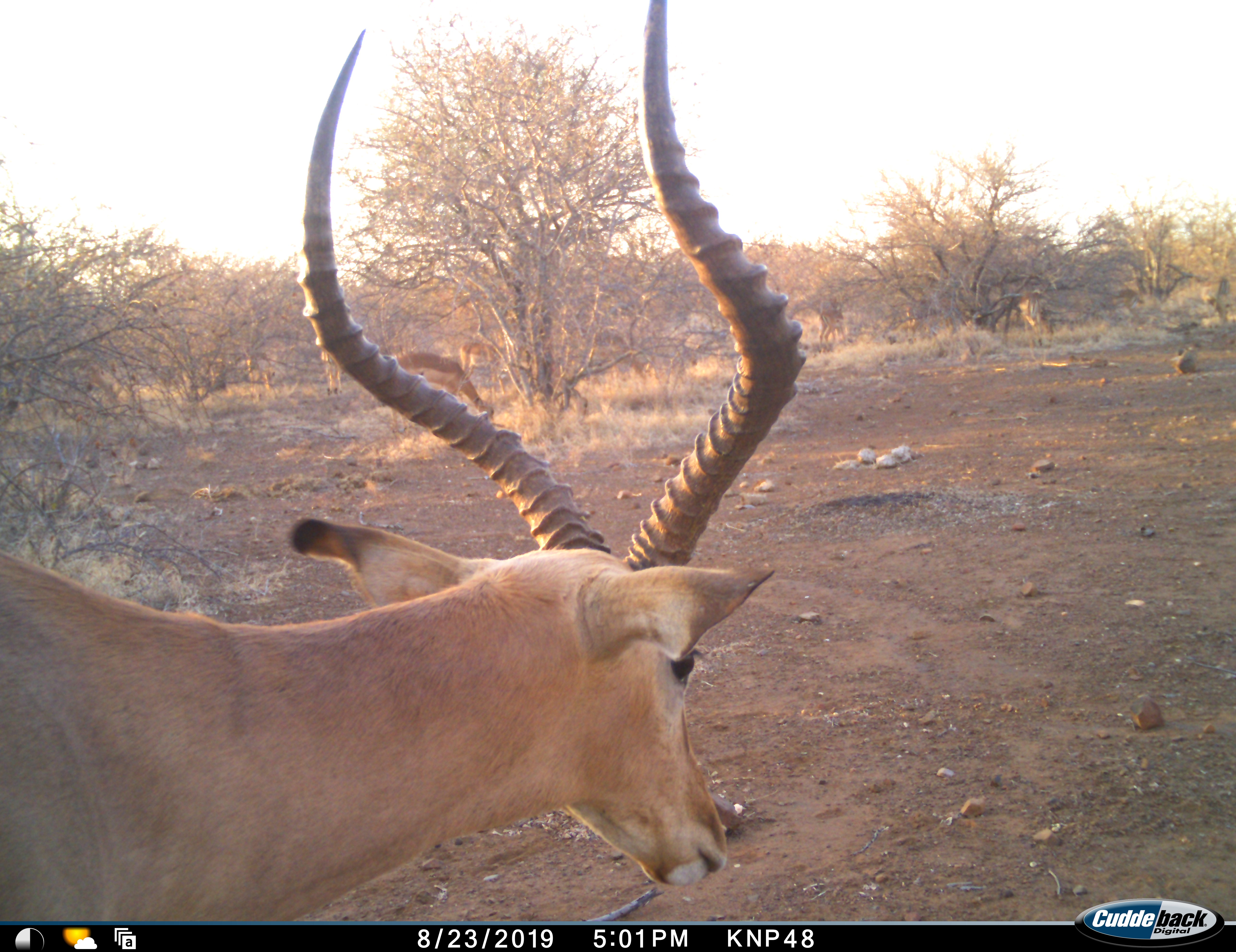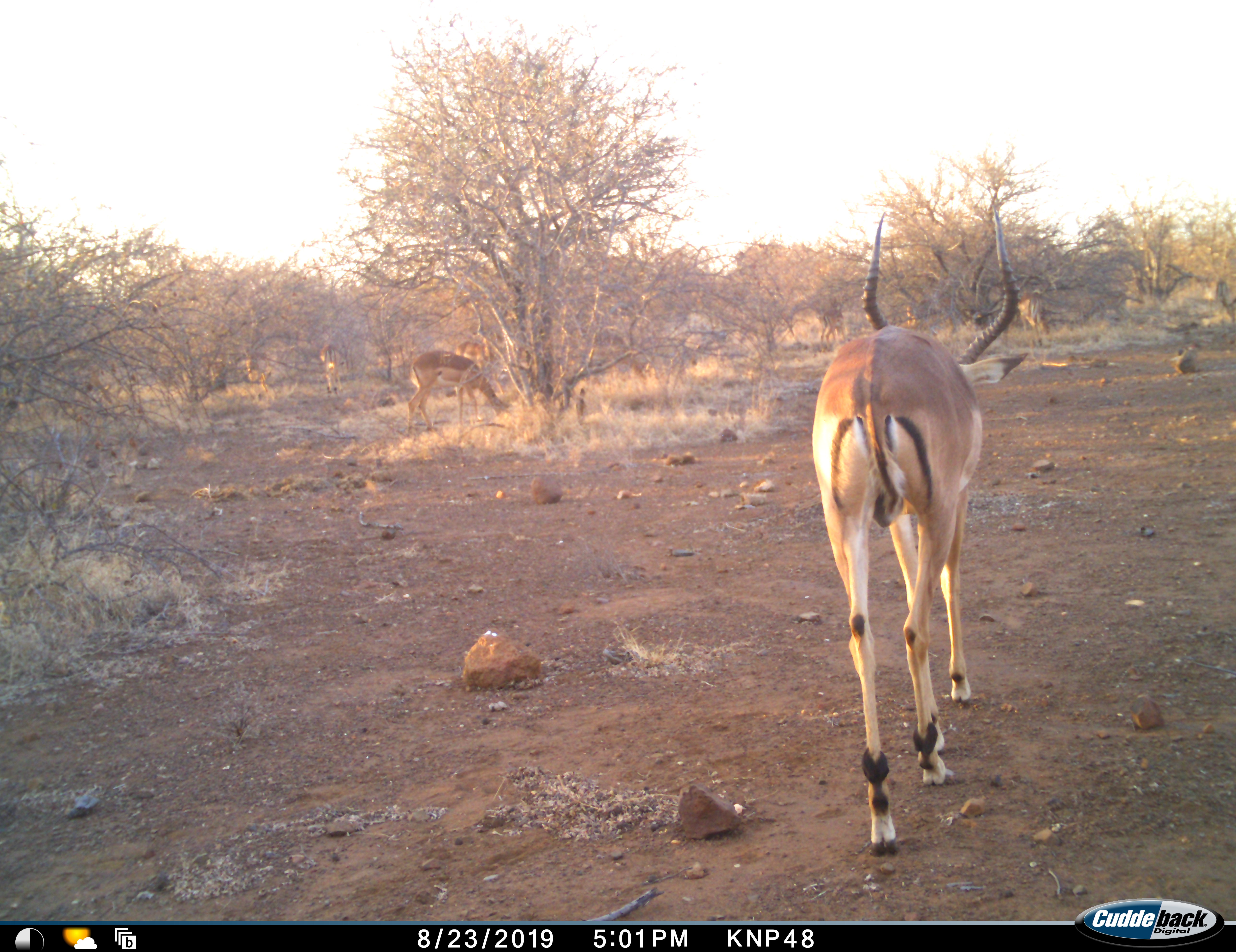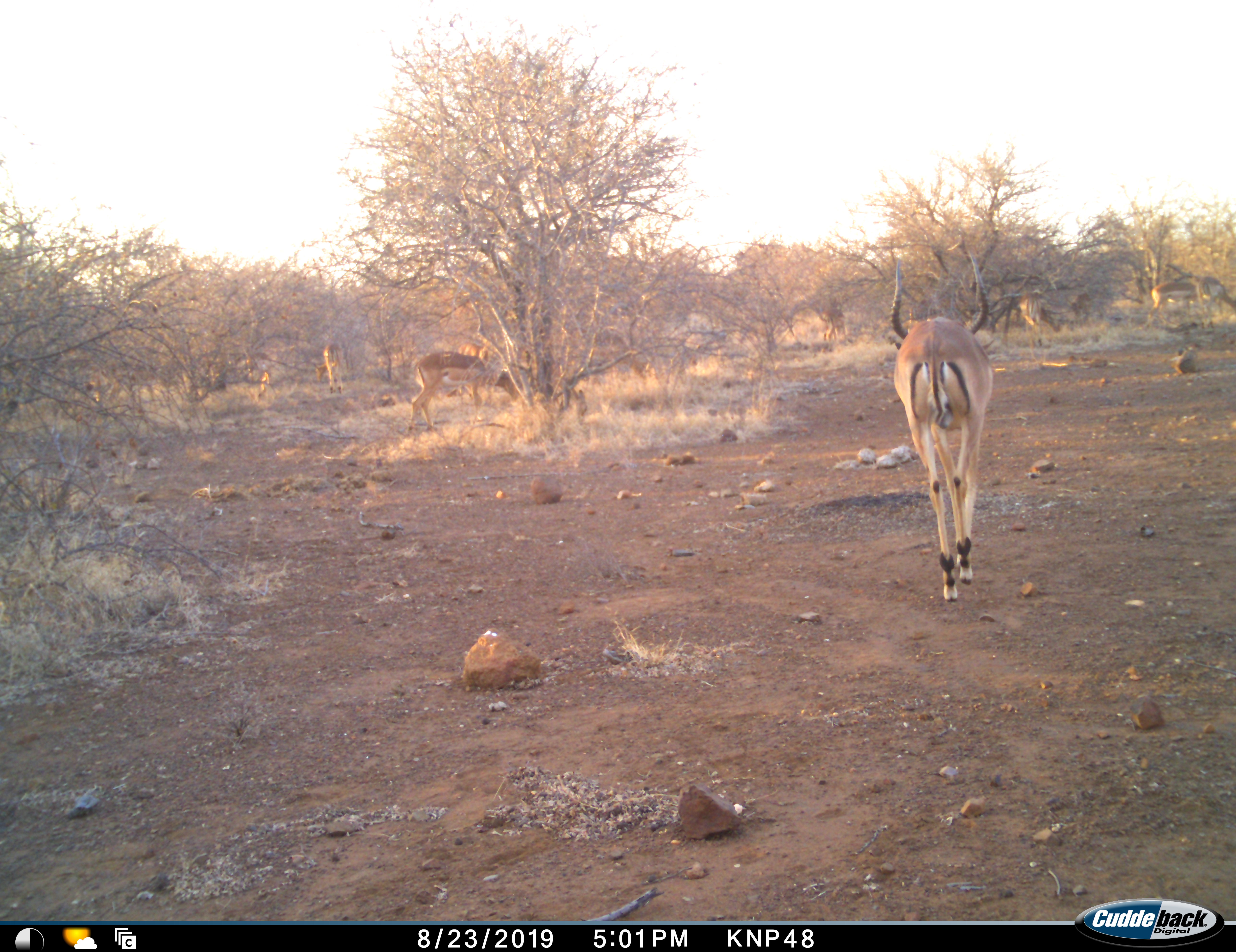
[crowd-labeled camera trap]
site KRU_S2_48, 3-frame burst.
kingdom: Animalia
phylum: Chordata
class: Mammalia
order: Artiodactyla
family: Bovidae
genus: Aepyceros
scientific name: Aepyceros melampus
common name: impala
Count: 9.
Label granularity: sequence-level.